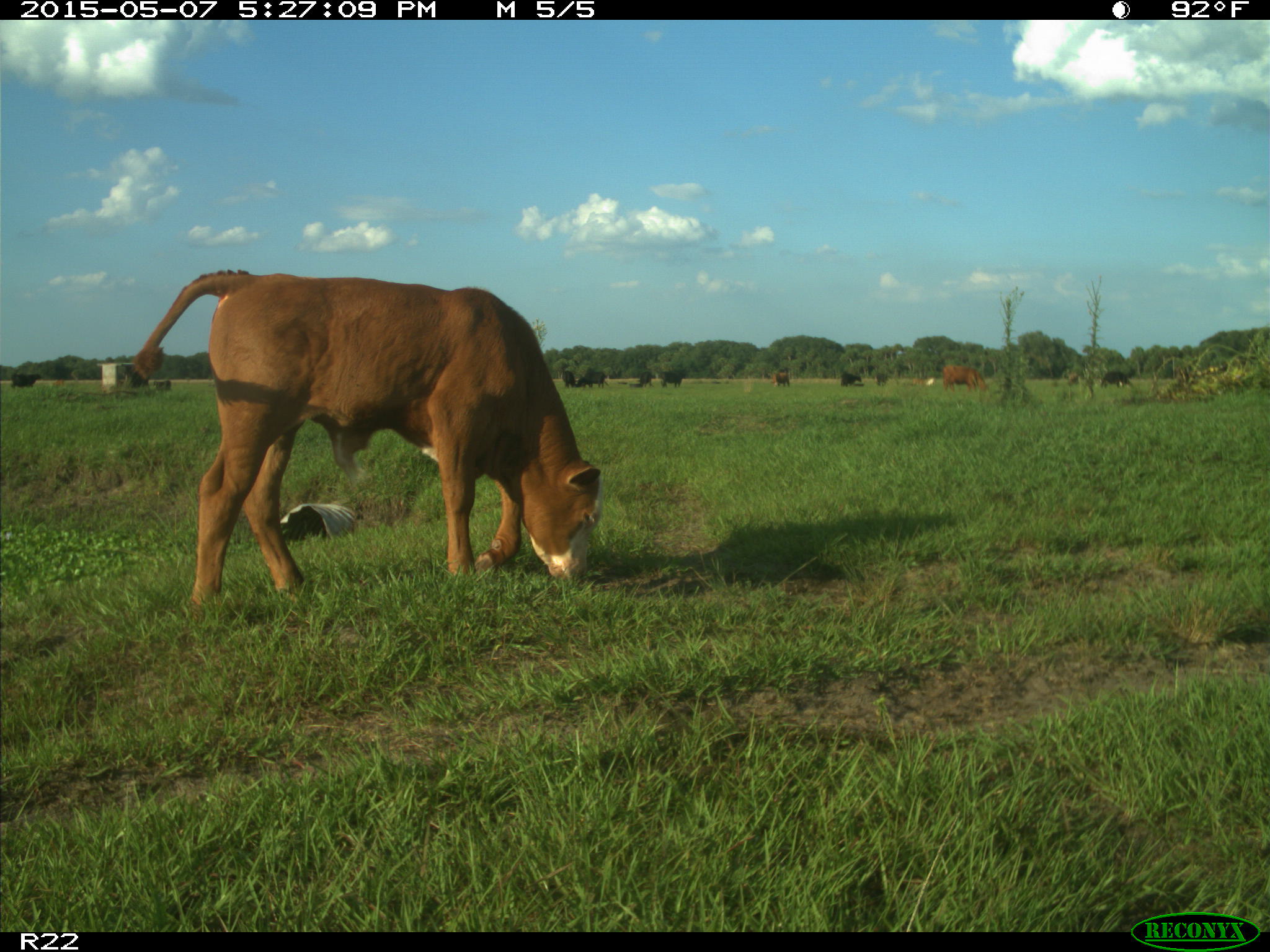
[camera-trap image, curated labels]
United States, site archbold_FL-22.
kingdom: Animalia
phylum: Chordata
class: Mammalia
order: Artiodactyla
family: Bovidae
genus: Bos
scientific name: Bos taurus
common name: domestic cow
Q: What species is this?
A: Bos taurus (domestic cow).